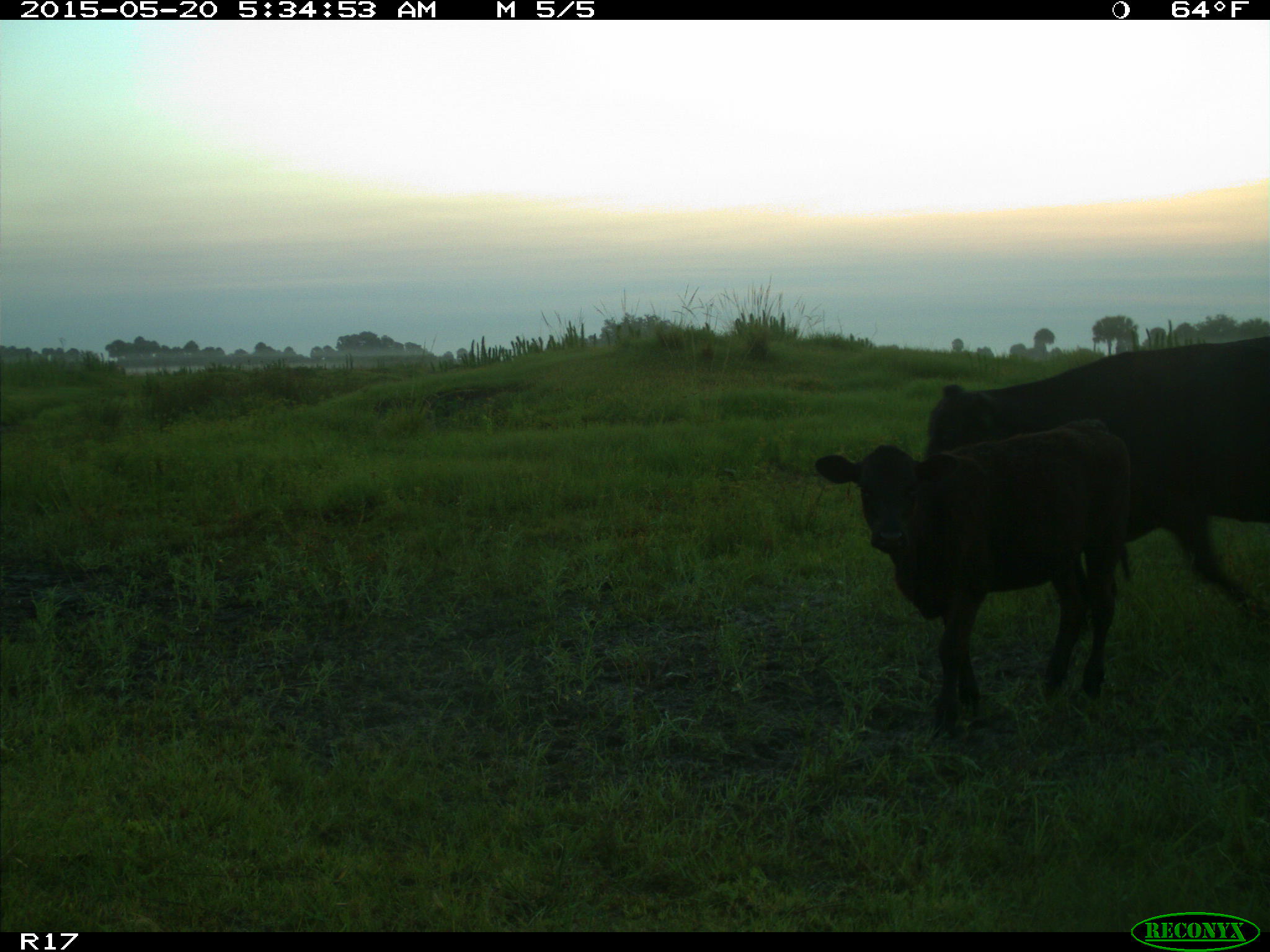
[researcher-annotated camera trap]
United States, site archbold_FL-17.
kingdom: Animalia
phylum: Chordata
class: Mammalia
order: Artiodactyla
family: Bovidae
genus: Bos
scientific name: Bos taurus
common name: domestic cow